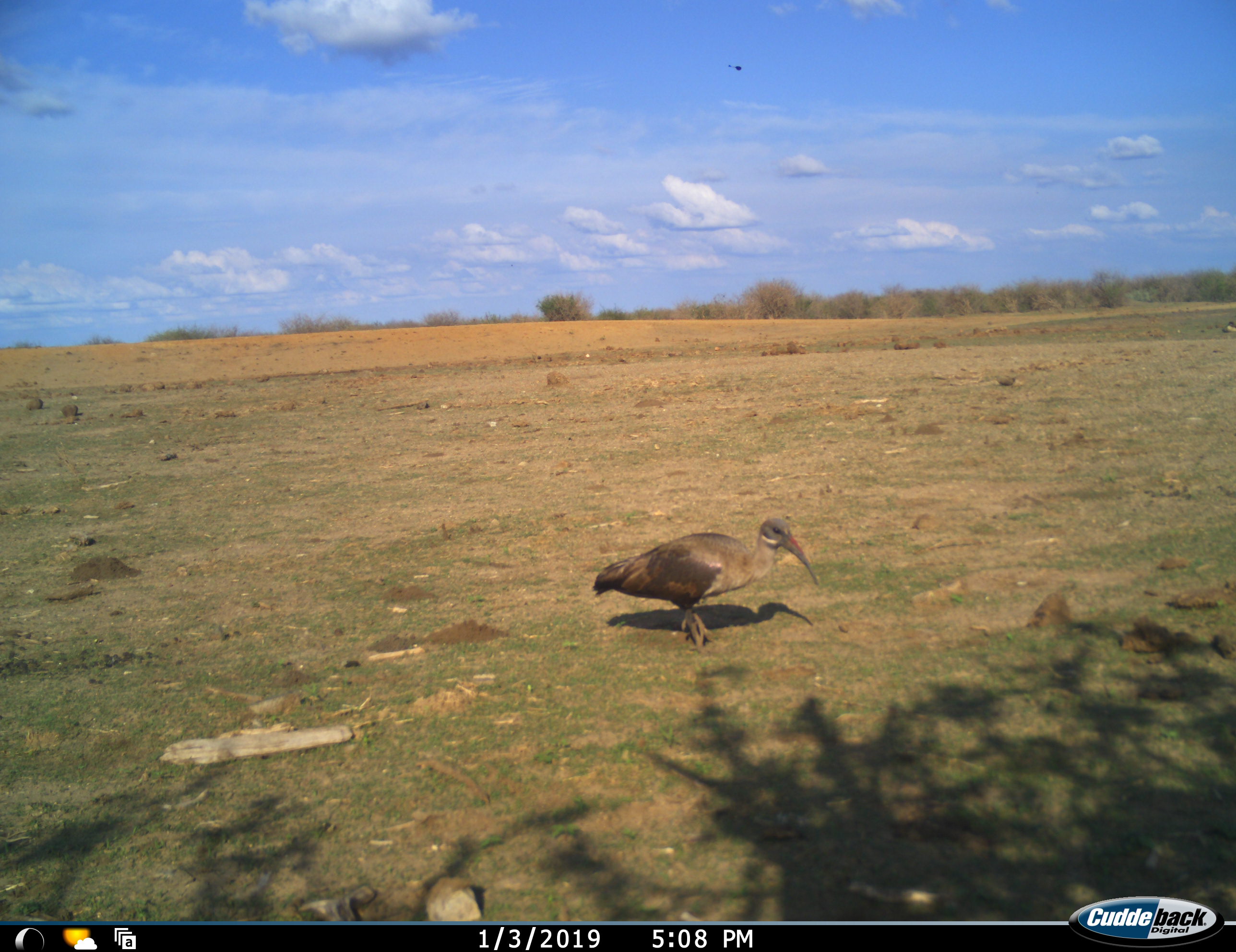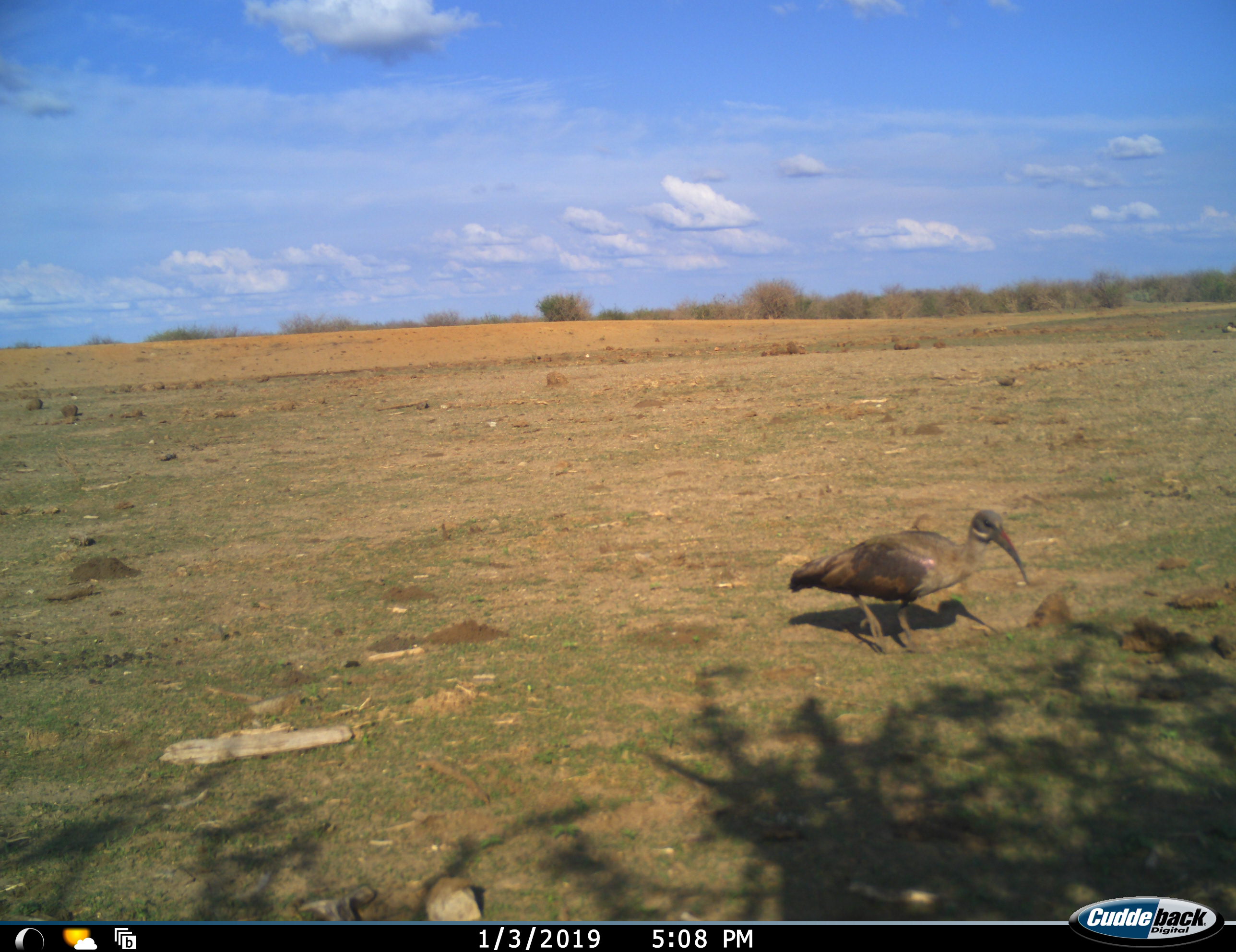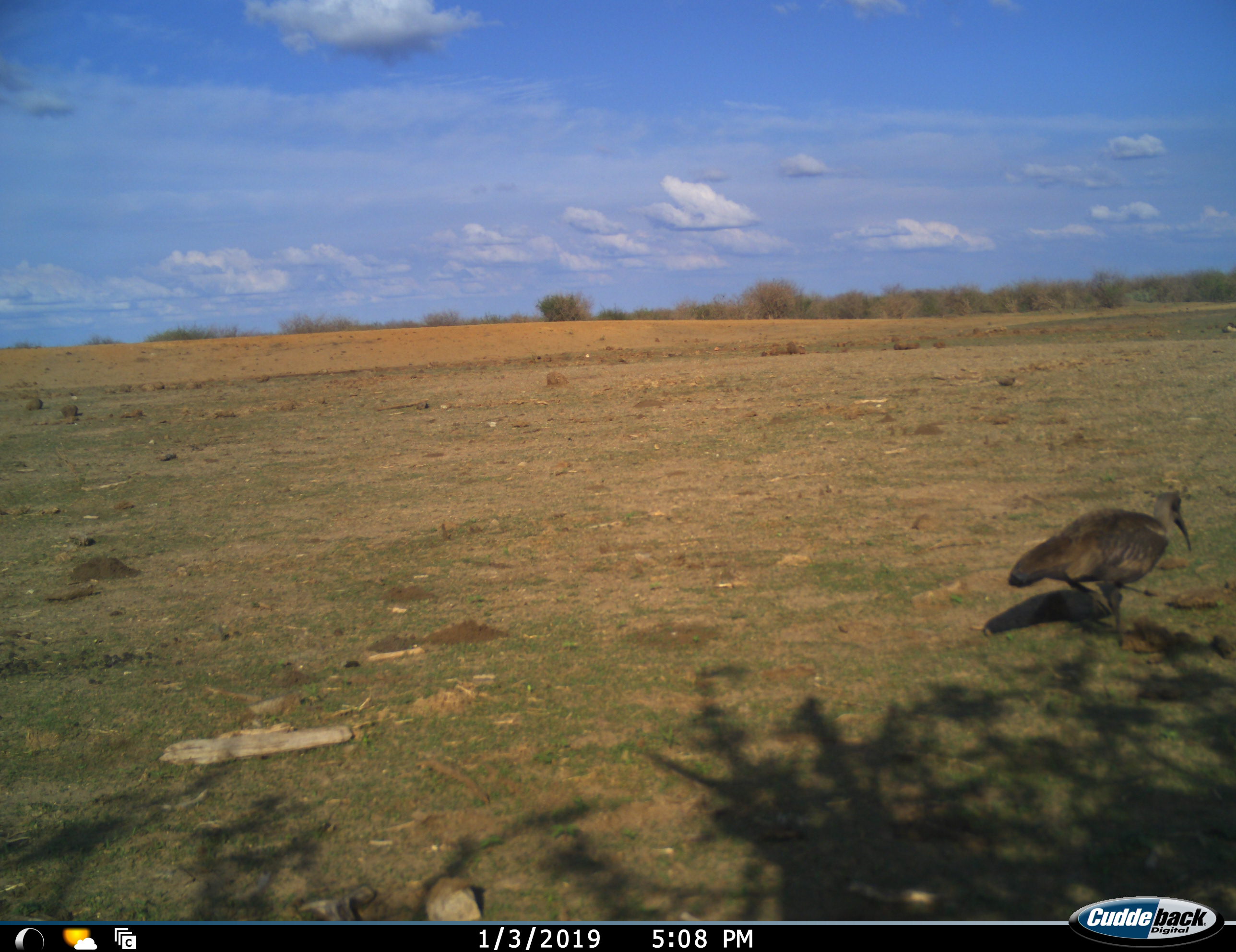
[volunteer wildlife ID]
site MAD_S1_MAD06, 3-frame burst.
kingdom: Animalia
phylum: Chordata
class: Aves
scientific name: Aves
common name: bird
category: birdother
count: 1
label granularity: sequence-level